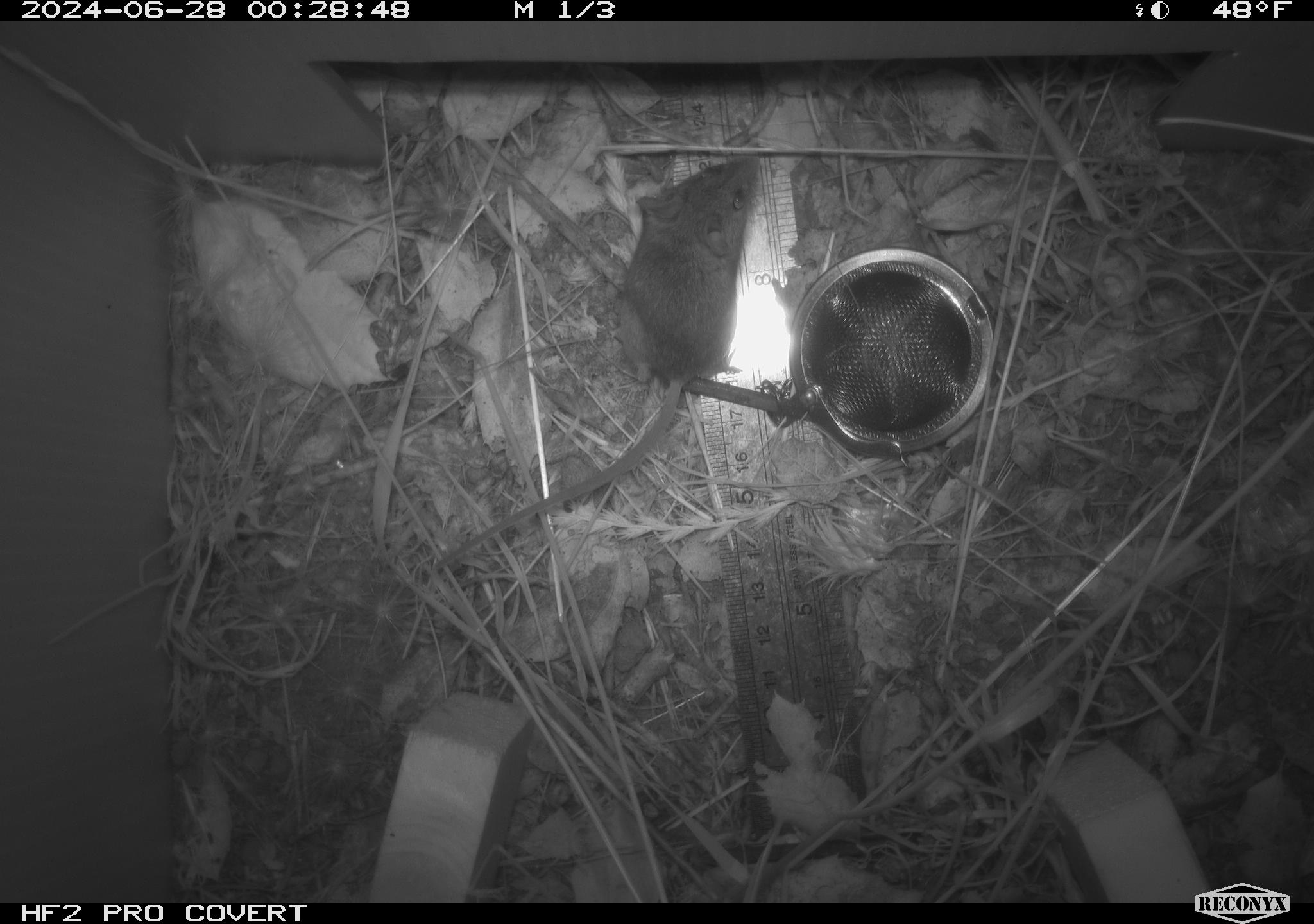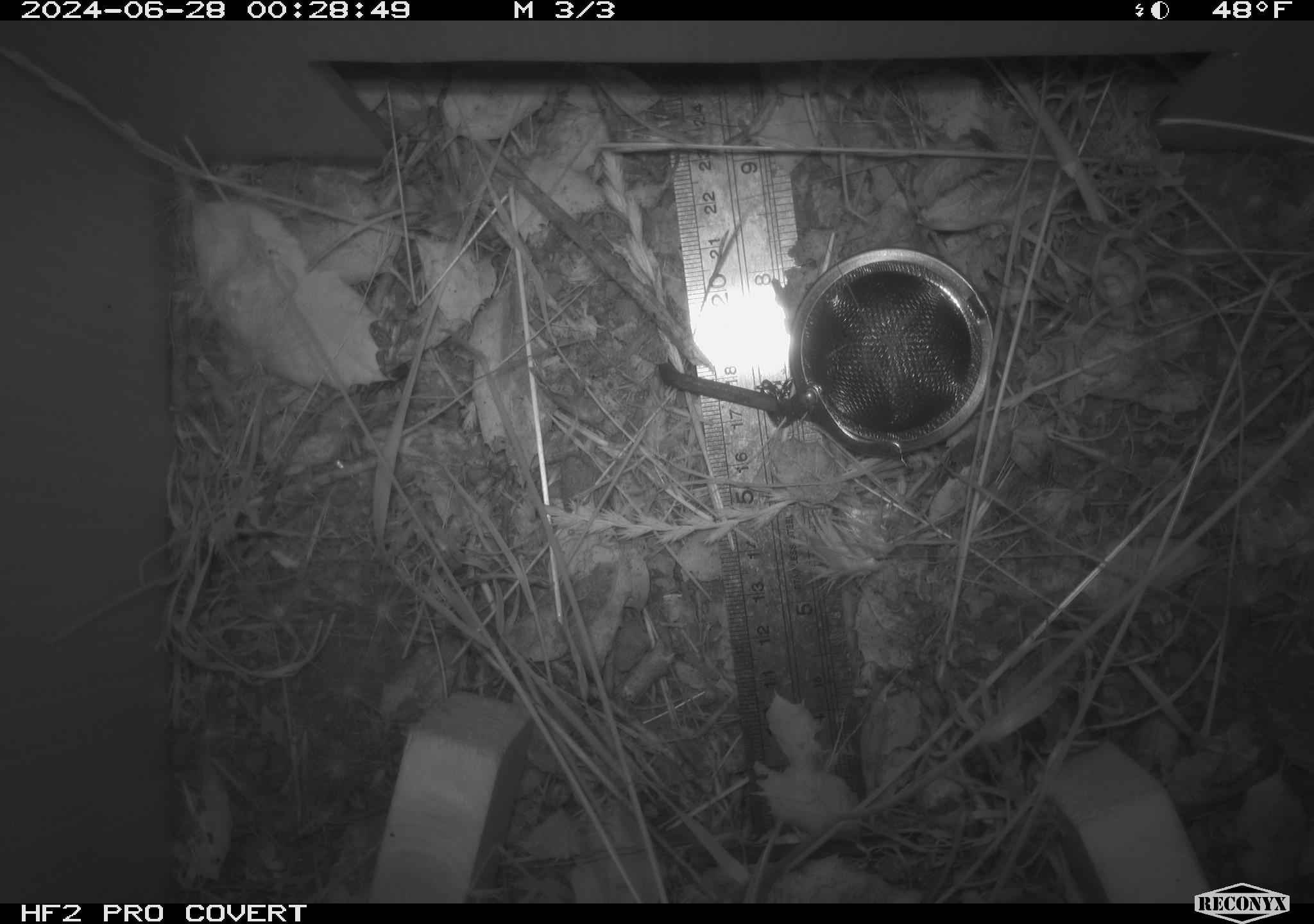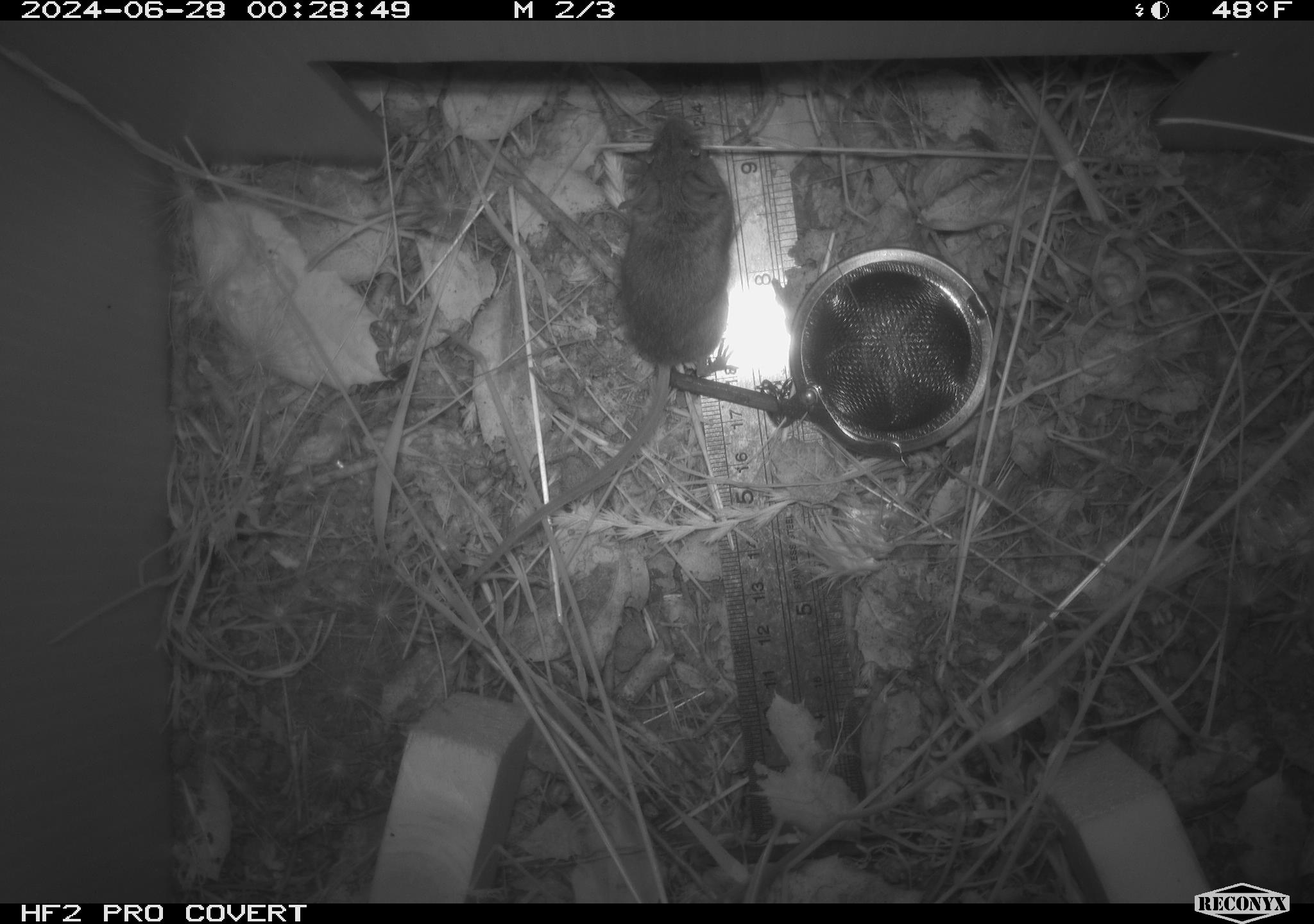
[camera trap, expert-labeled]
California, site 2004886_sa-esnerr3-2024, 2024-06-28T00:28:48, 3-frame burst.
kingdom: Animalia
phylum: Chordata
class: Mammalia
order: Rodentia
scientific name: Rodentia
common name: rodent